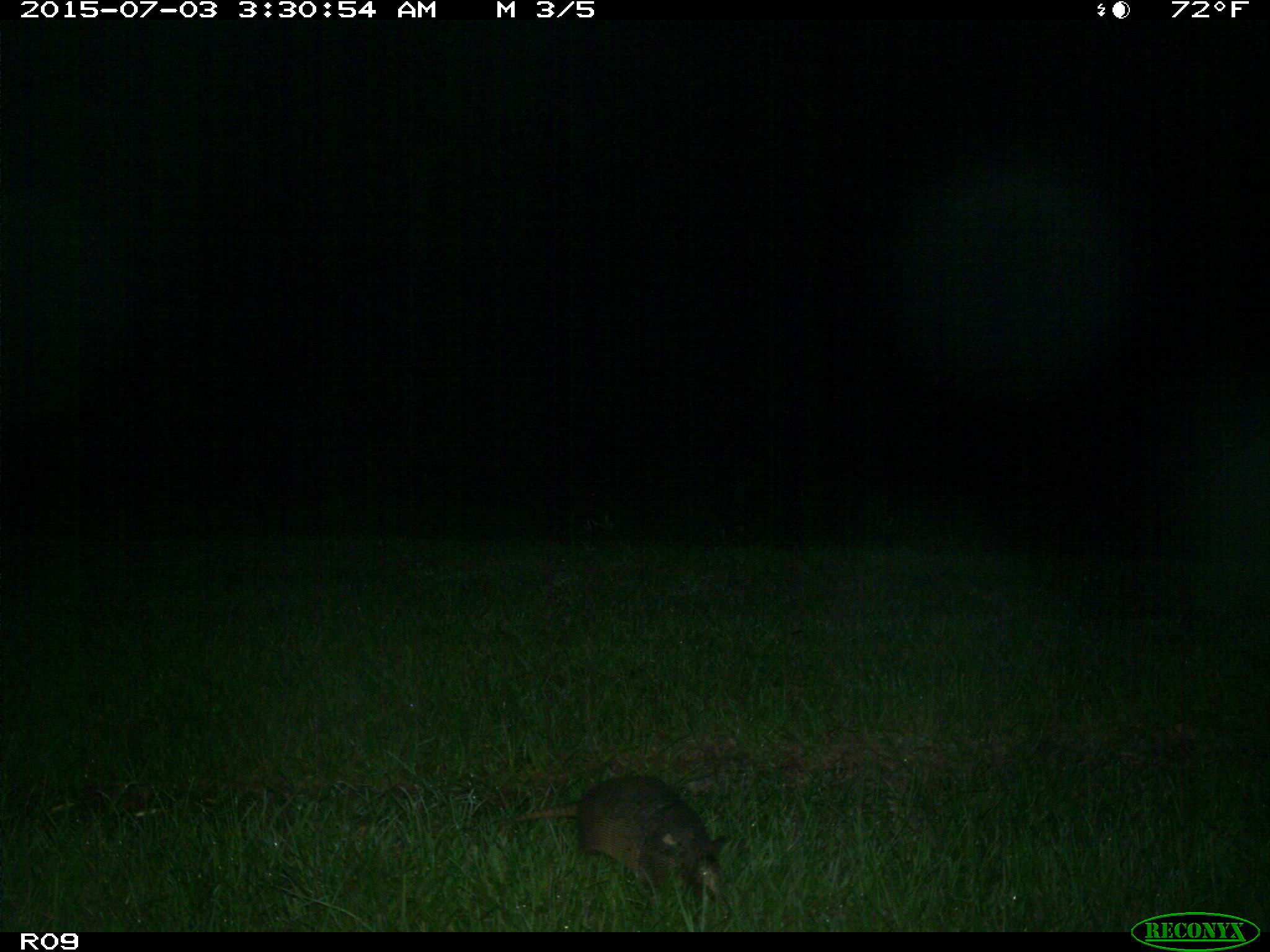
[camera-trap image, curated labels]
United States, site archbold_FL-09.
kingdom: Animalia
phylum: Chordata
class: Mammalia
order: Cingulata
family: Dasypodidae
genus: Dasypus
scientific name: Dasypus novemcinctus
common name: nine-banded armadillo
Dasypus novemcinctus (nine-banded armadillo).